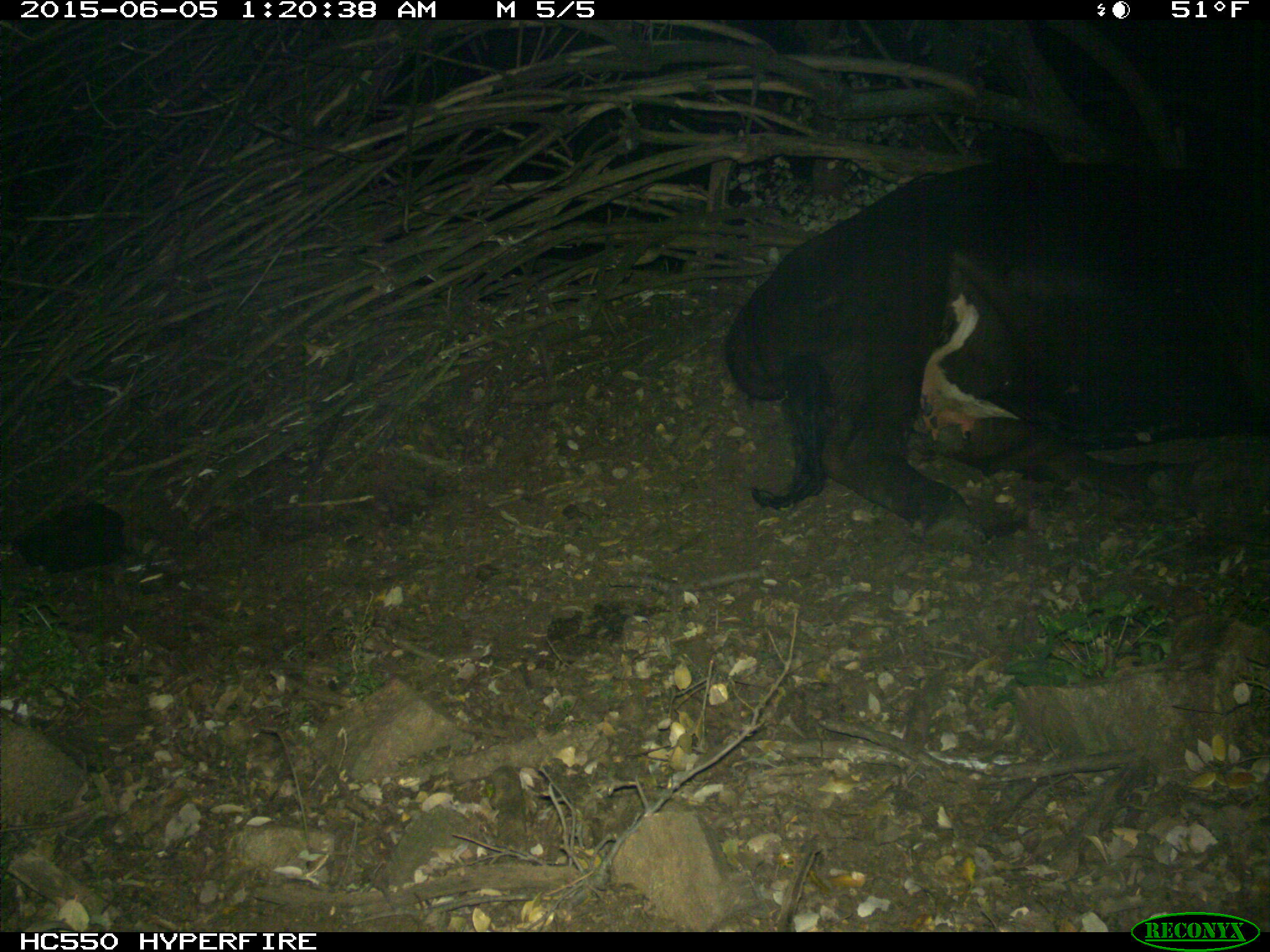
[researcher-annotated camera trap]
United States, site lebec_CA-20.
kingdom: Animalia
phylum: Chordata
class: Mammalia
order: Artiodactyla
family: Bovidae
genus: Bos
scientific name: Bos taurus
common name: domestic cow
Bos taurus (domestic cow).